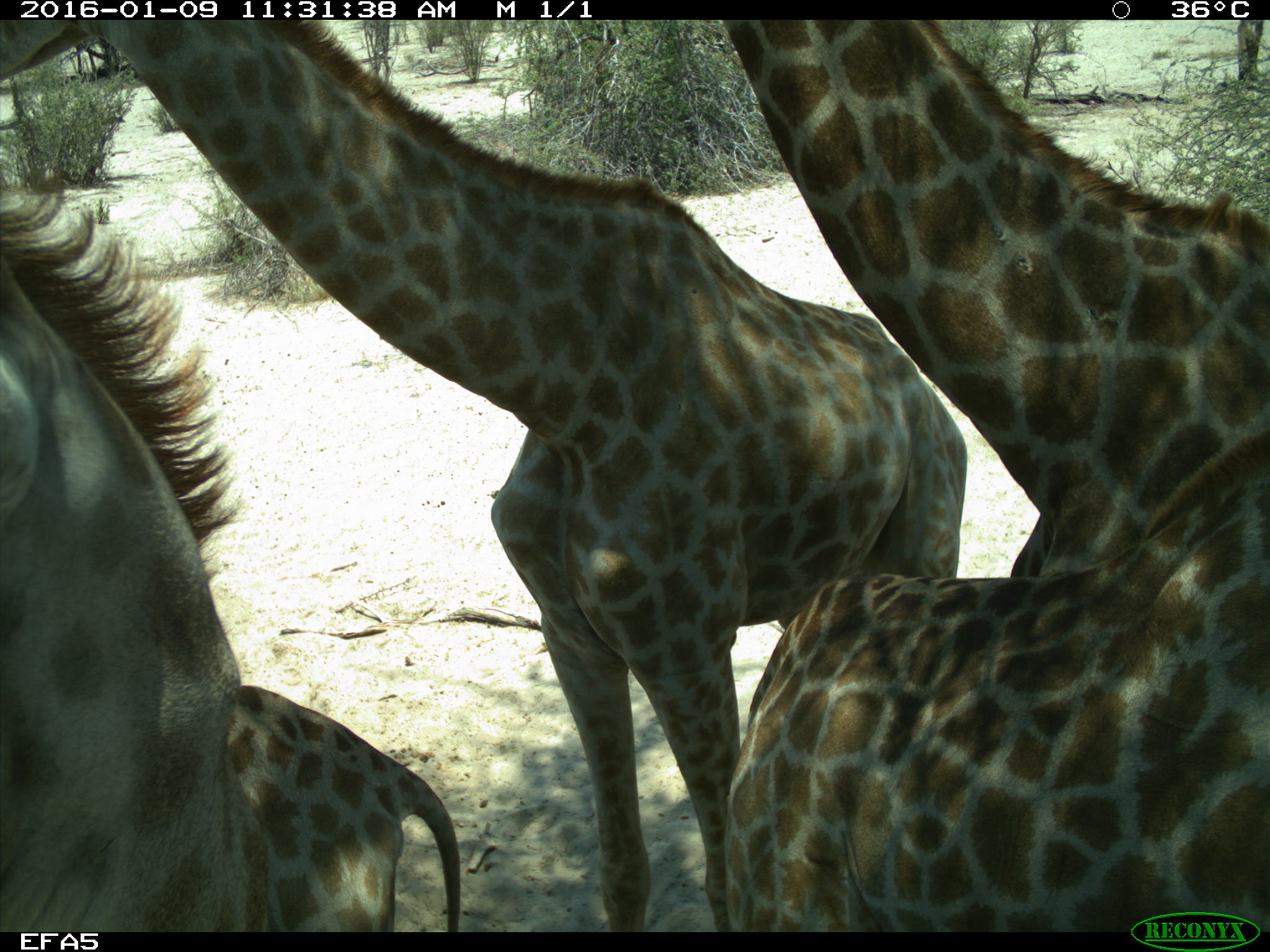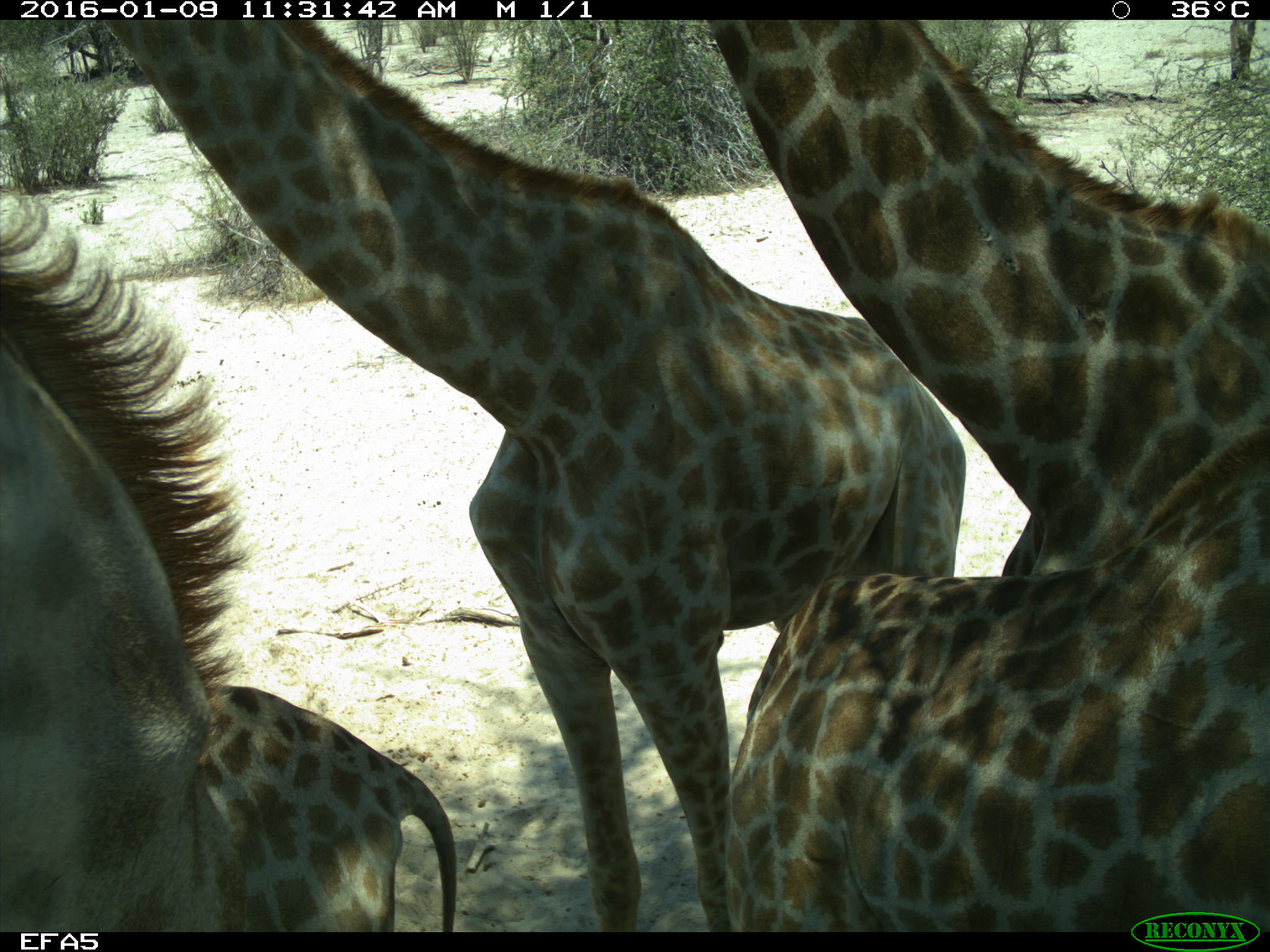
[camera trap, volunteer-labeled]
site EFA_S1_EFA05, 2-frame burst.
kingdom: Animalia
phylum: Chordata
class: Mammalia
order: Artiodactyla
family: Giraffidae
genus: Giraffa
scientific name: Giraffa camelopardalis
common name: giraffe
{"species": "giraffe (Giraffa camelopardalis)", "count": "5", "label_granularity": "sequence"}